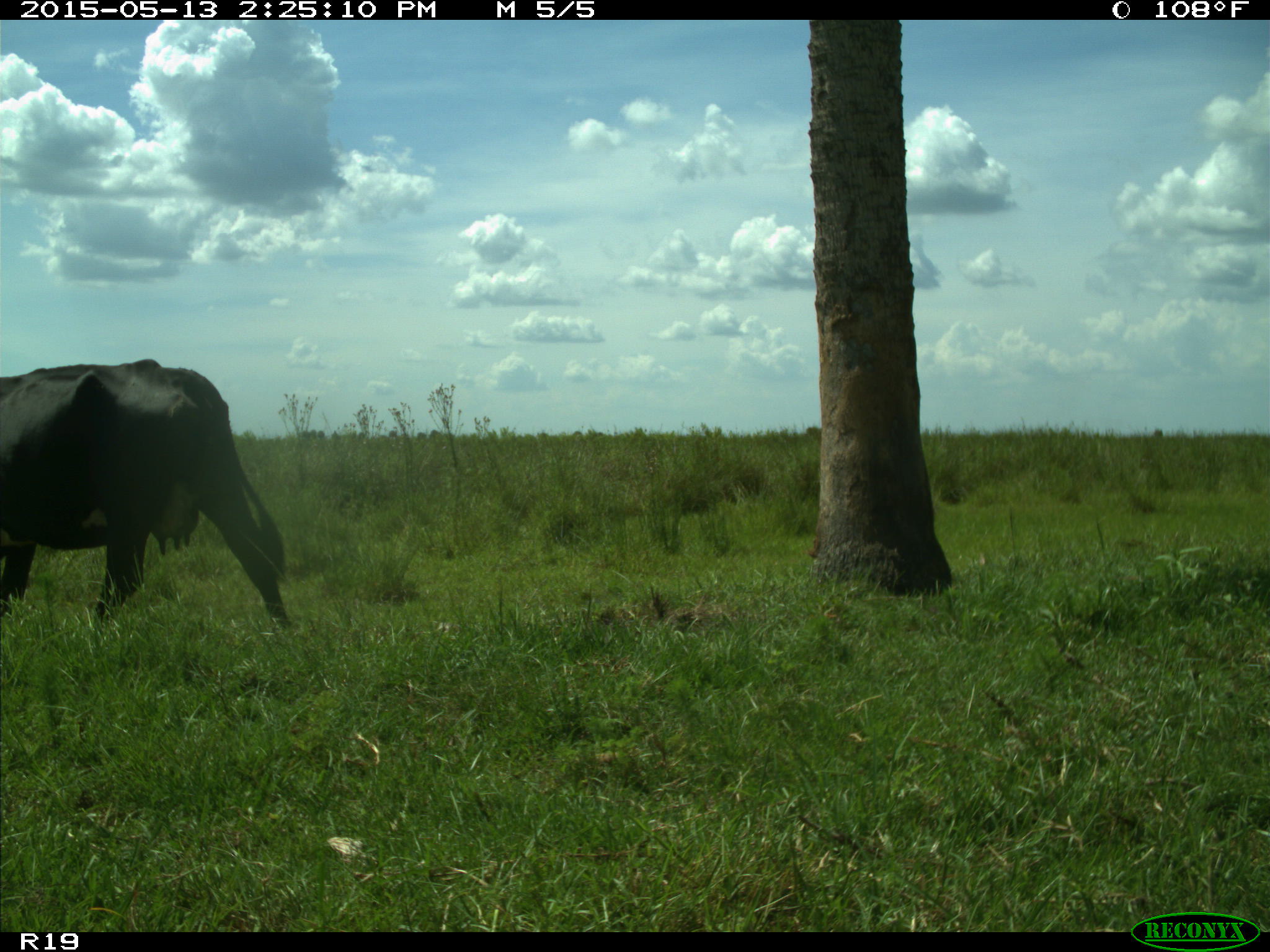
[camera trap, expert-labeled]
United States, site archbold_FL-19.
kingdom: Animalia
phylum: Chordata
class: Mammalia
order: Artiodactyla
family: Bovidae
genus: Bos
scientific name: Bos taurus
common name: domestic cow